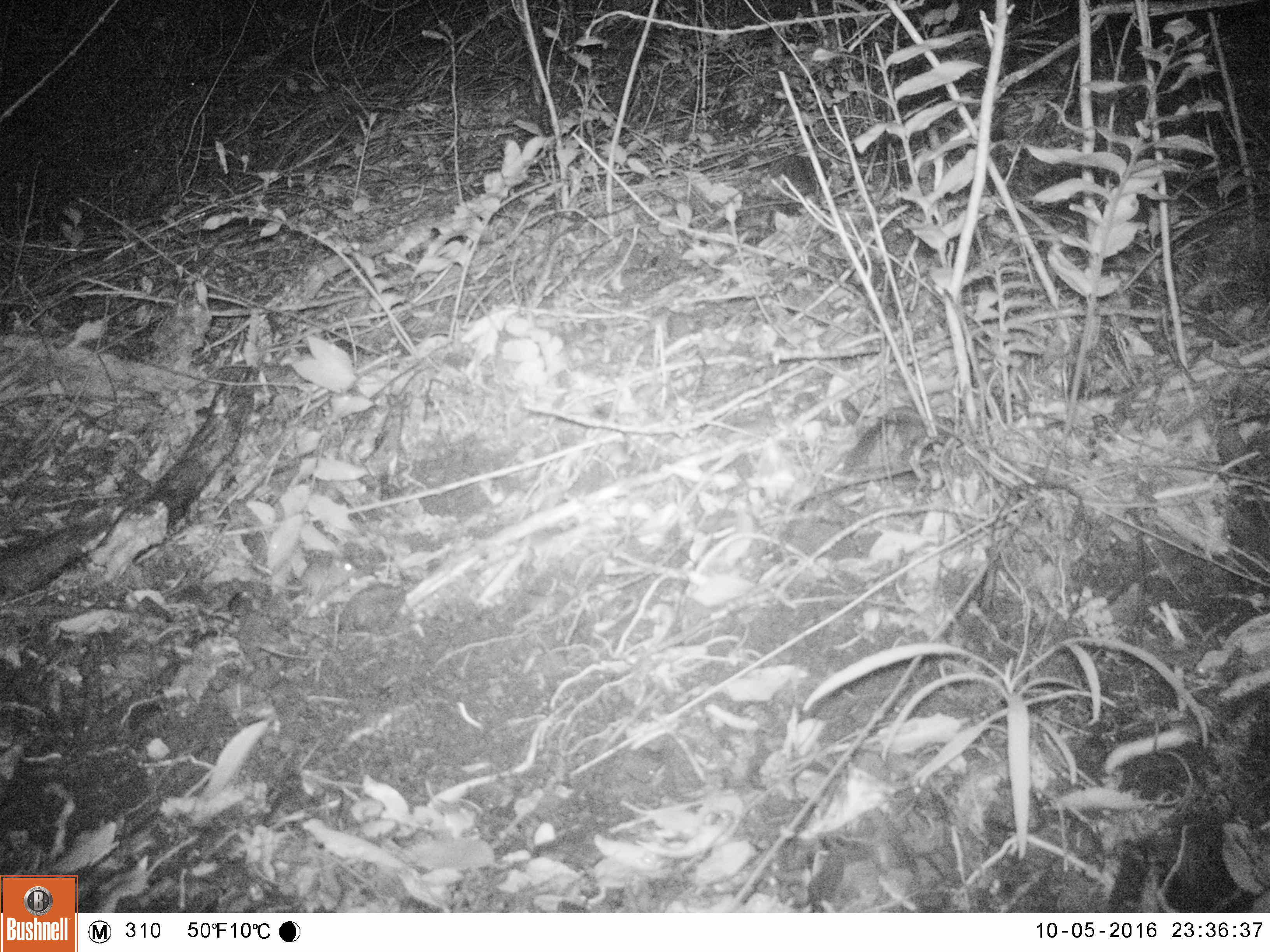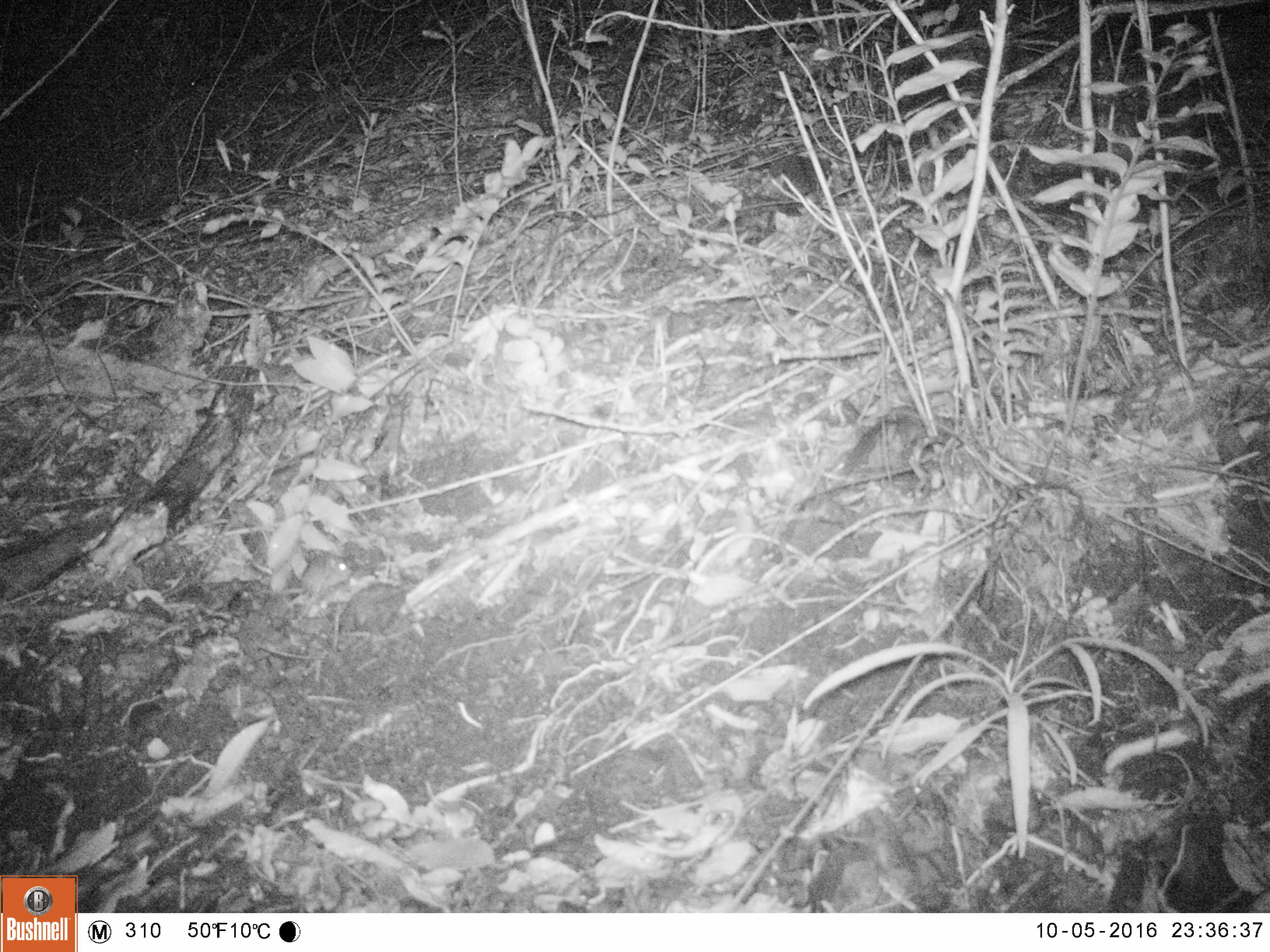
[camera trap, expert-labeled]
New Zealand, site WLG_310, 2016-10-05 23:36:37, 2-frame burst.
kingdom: Animalia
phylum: Chordata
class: Mammalia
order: Rodentia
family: Muridae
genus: Mus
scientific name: Mus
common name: mouse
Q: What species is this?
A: Mouse (Mus).